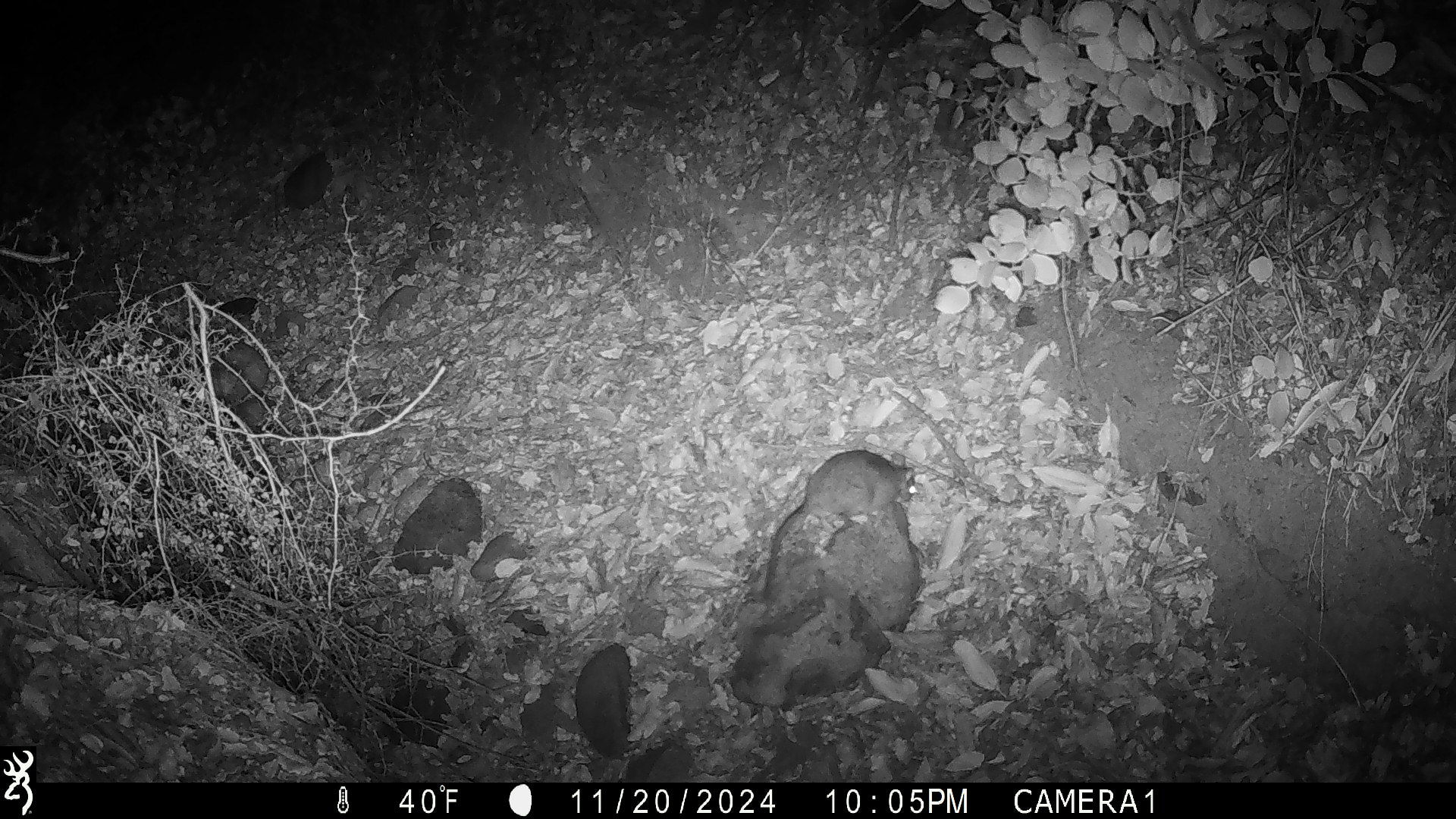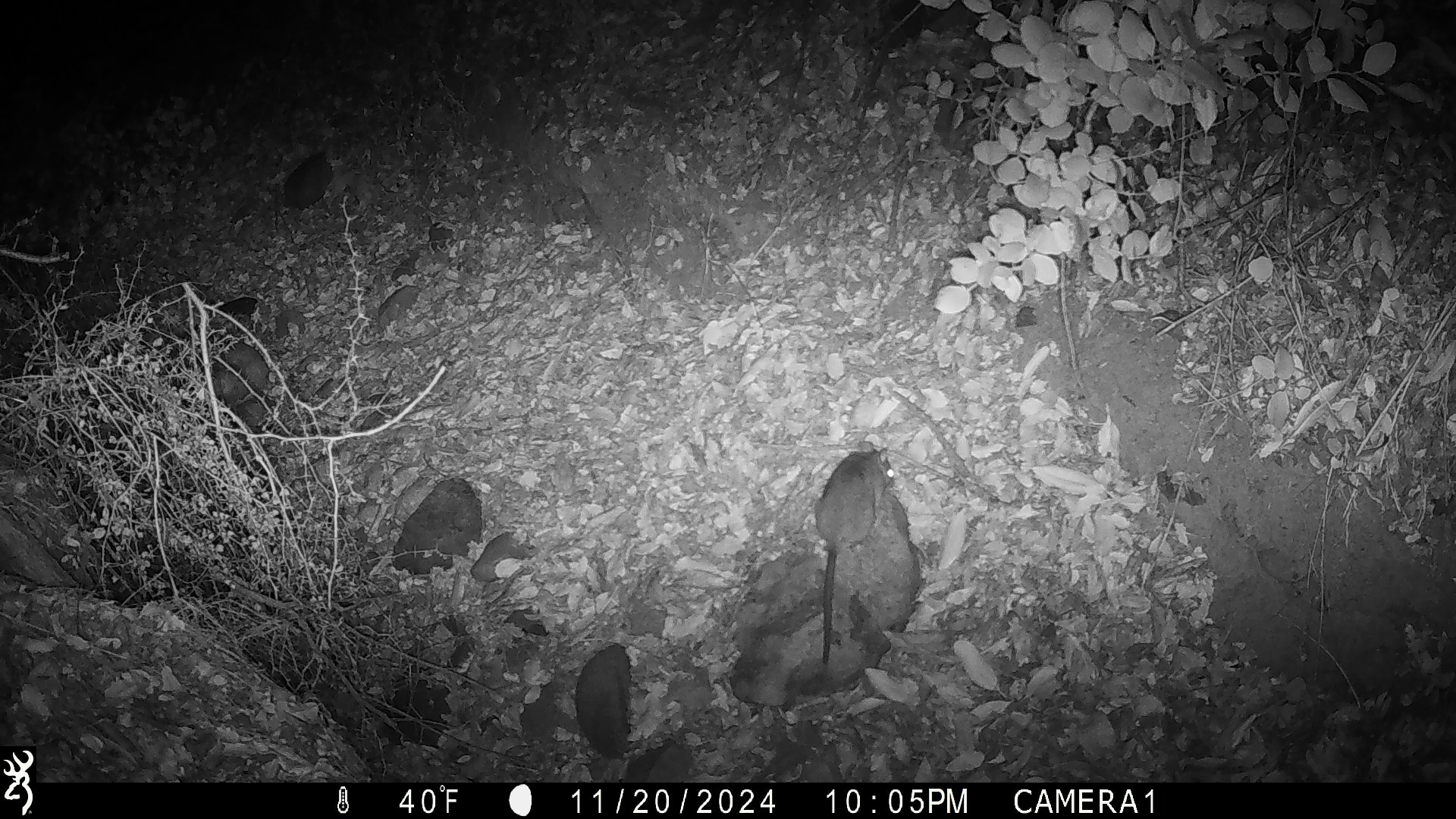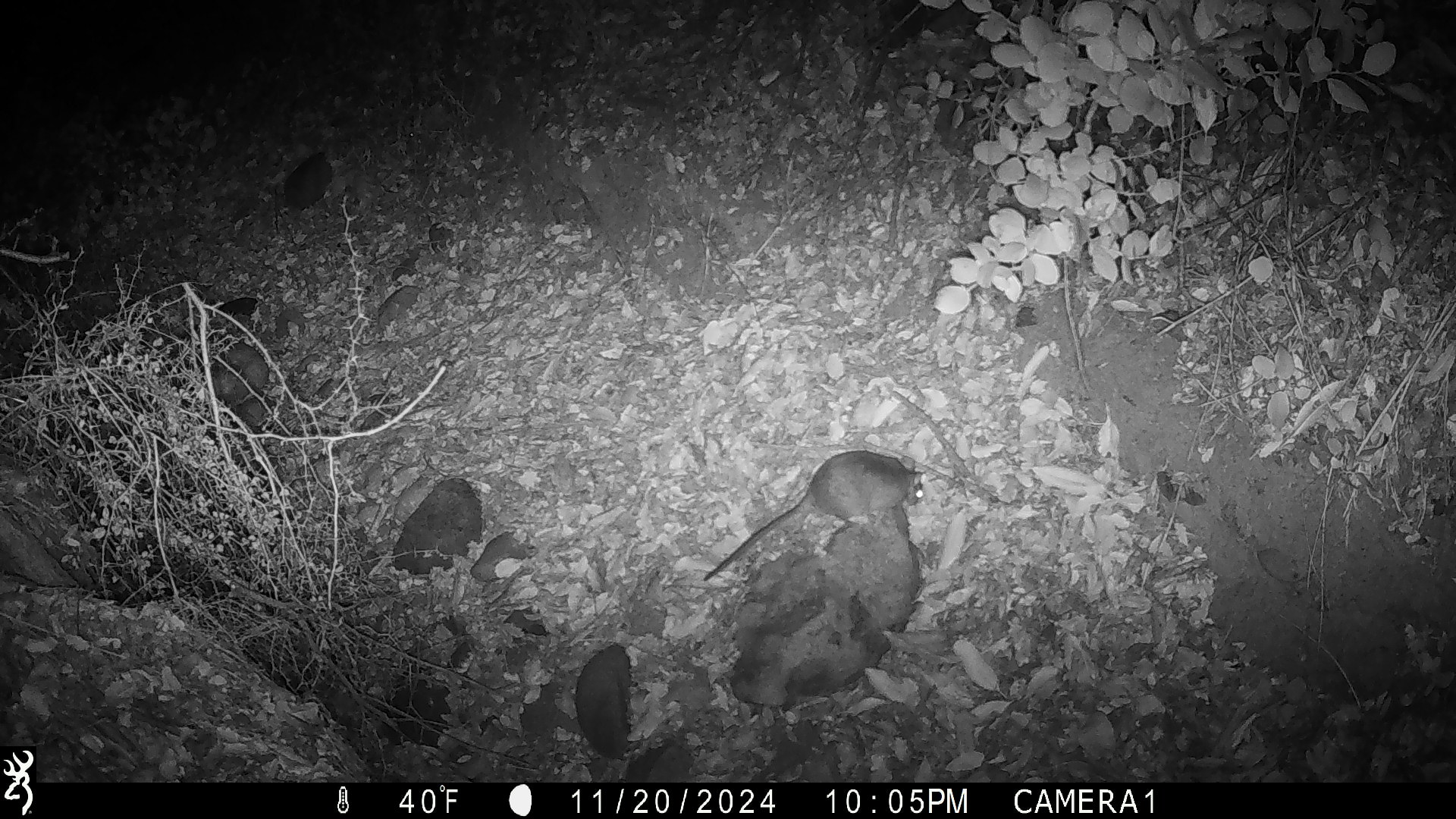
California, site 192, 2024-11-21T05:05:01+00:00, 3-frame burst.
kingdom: Animalia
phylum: Chordata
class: Mammalia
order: Rodentia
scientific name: Rodentia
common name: mouse or rat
Mouse or rat (Rodentia).